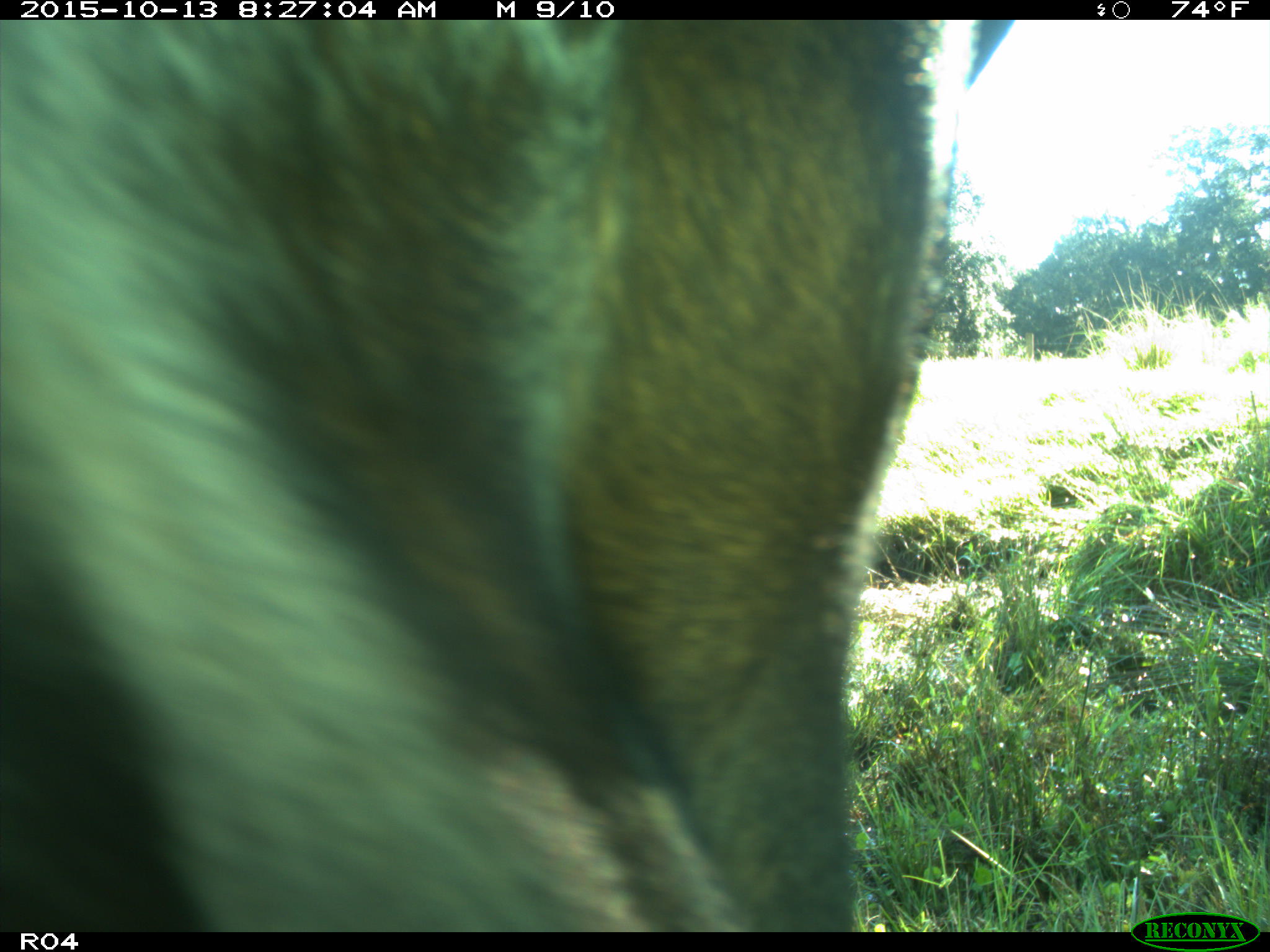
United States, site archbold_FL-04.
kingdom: Animalia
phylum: Chordata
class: Mammalia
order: Artiodactyla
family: Bovidae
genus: Bos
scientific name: Bos taurus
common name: domestic cow